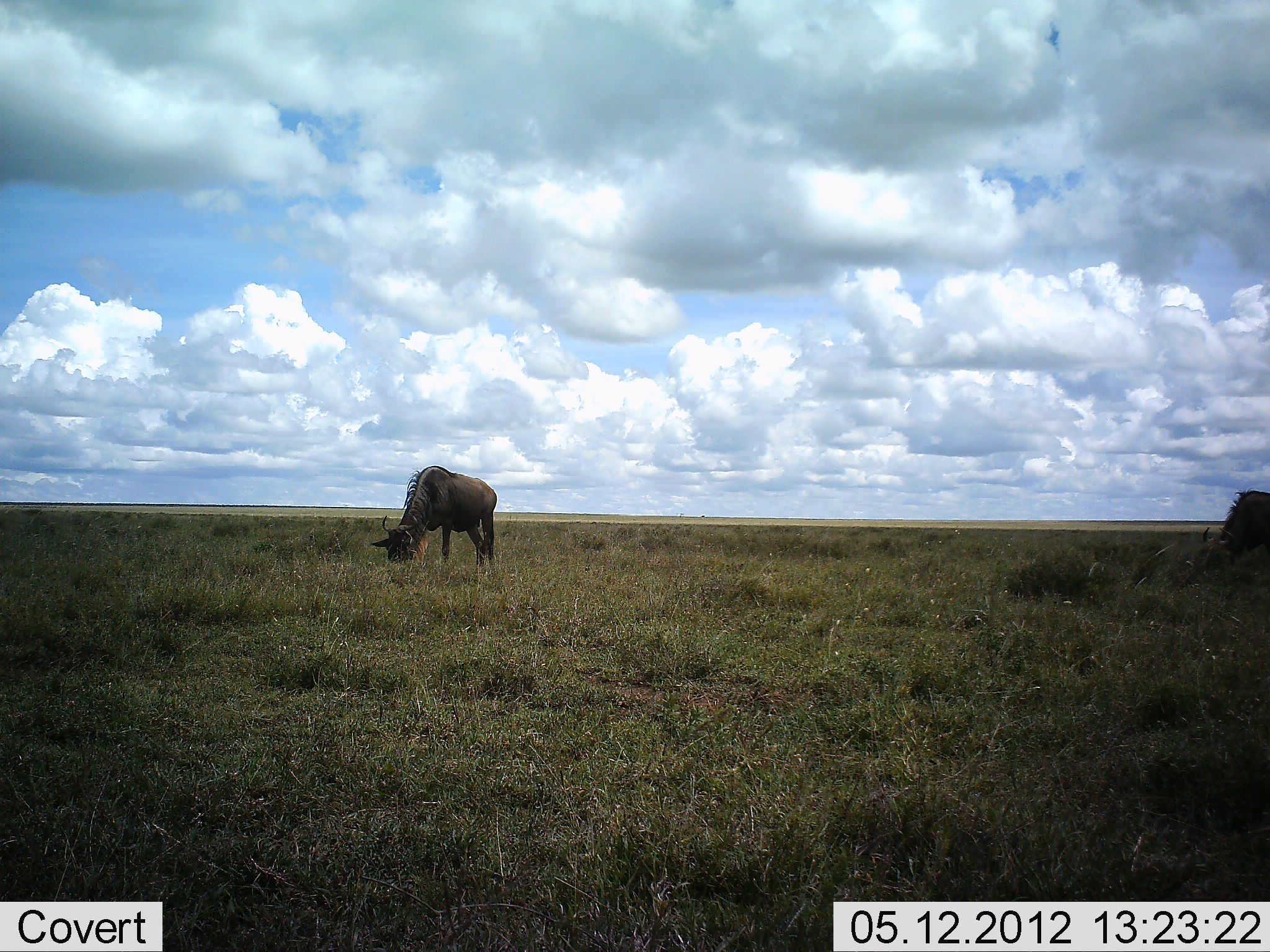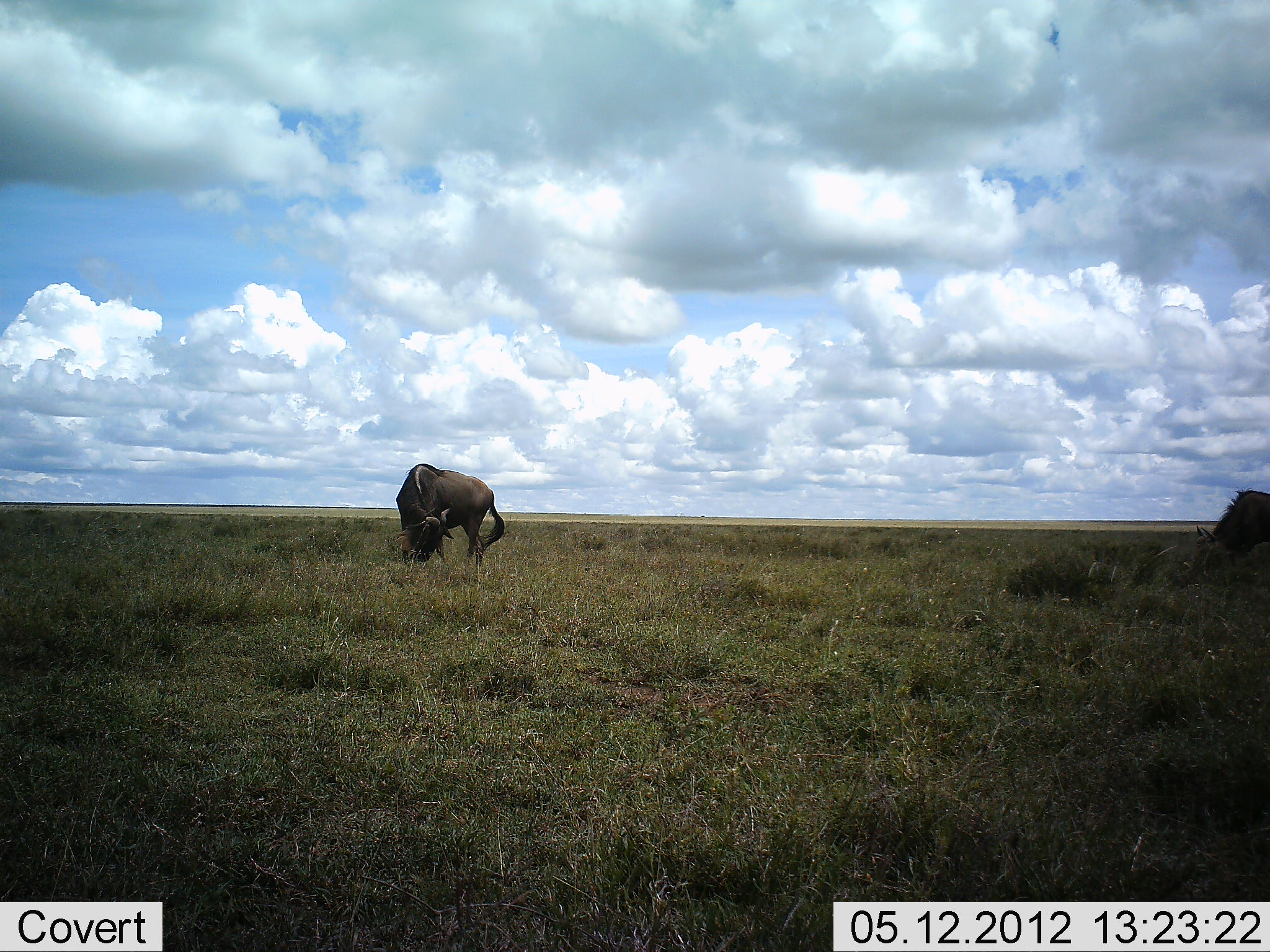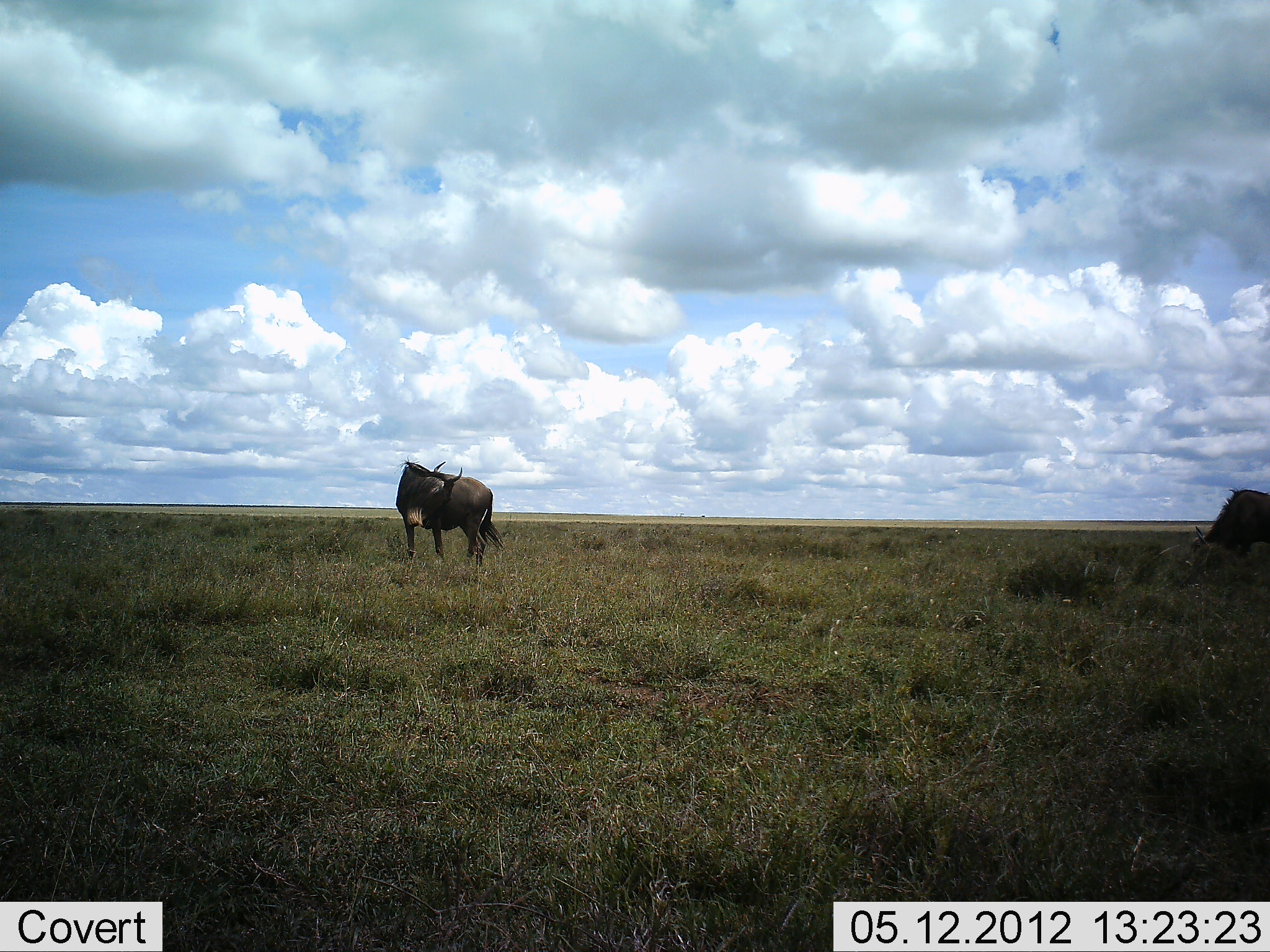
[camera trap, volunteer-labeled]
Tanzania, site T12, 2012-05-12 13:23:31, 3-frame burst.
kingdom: Animalia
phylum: Chordata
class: Mammalia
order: Artiodactyla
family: Bovidae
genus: Connochaetes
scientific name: Connochaetes taurinus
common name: blue wildebeest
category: wildebeest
Wildebeest (blue wildebeest) (Connochaetes taurinus), count 2. Behavior (volunteer vote fractions): standing 50%, resting 20%, moving 20%, interacting 0%. Young present (vote fraction): 0%. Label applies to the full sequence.